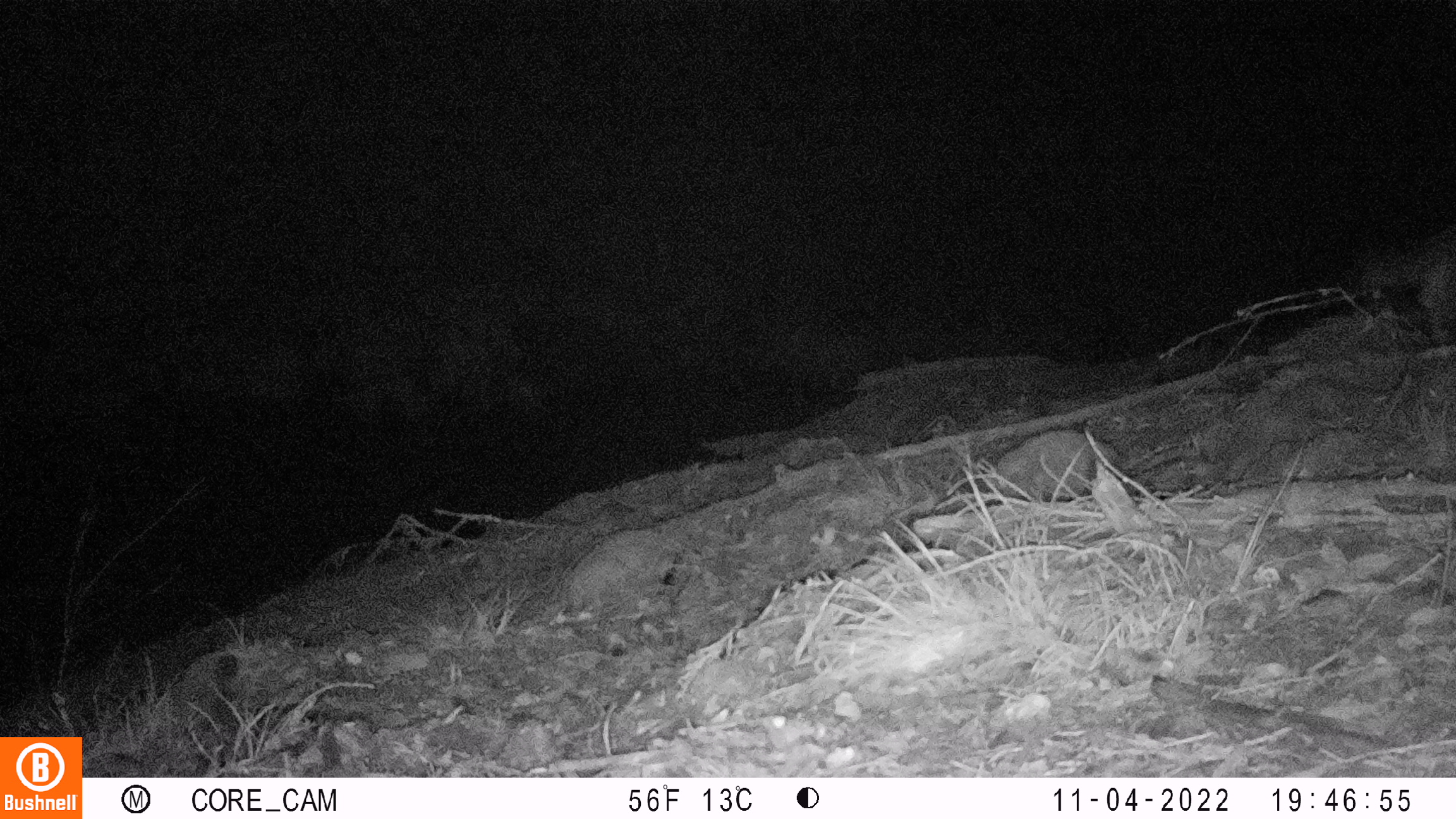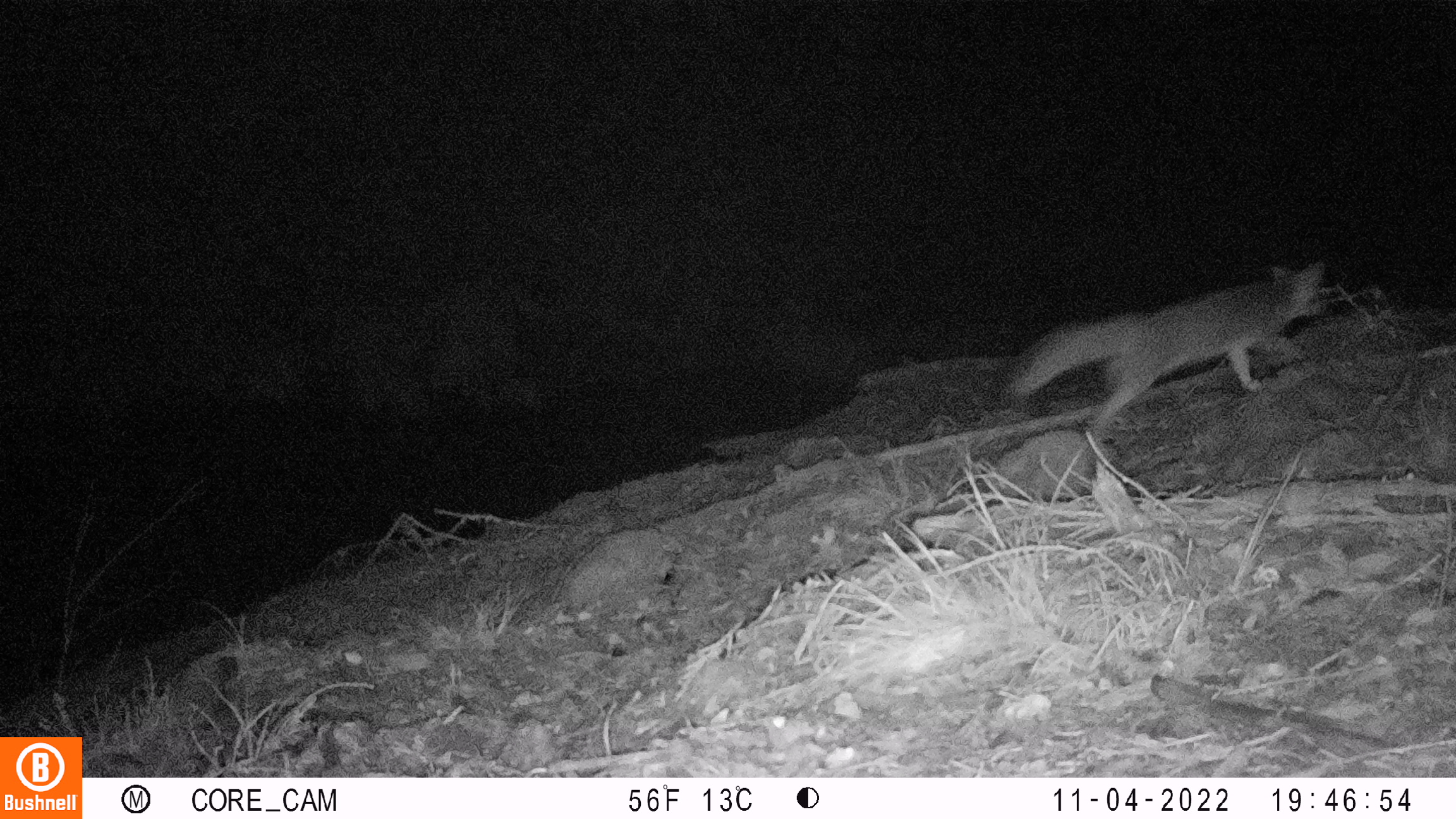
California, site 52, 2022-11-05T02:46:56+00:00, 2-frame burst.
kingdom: Animalia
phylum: Chordata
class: Mammalia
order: Carnivora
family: Canidae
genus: Urocyon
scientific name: Urocyon cinereoargenteus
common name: gray fox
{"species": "gray fox (Urocyon cinereoargenteus)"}